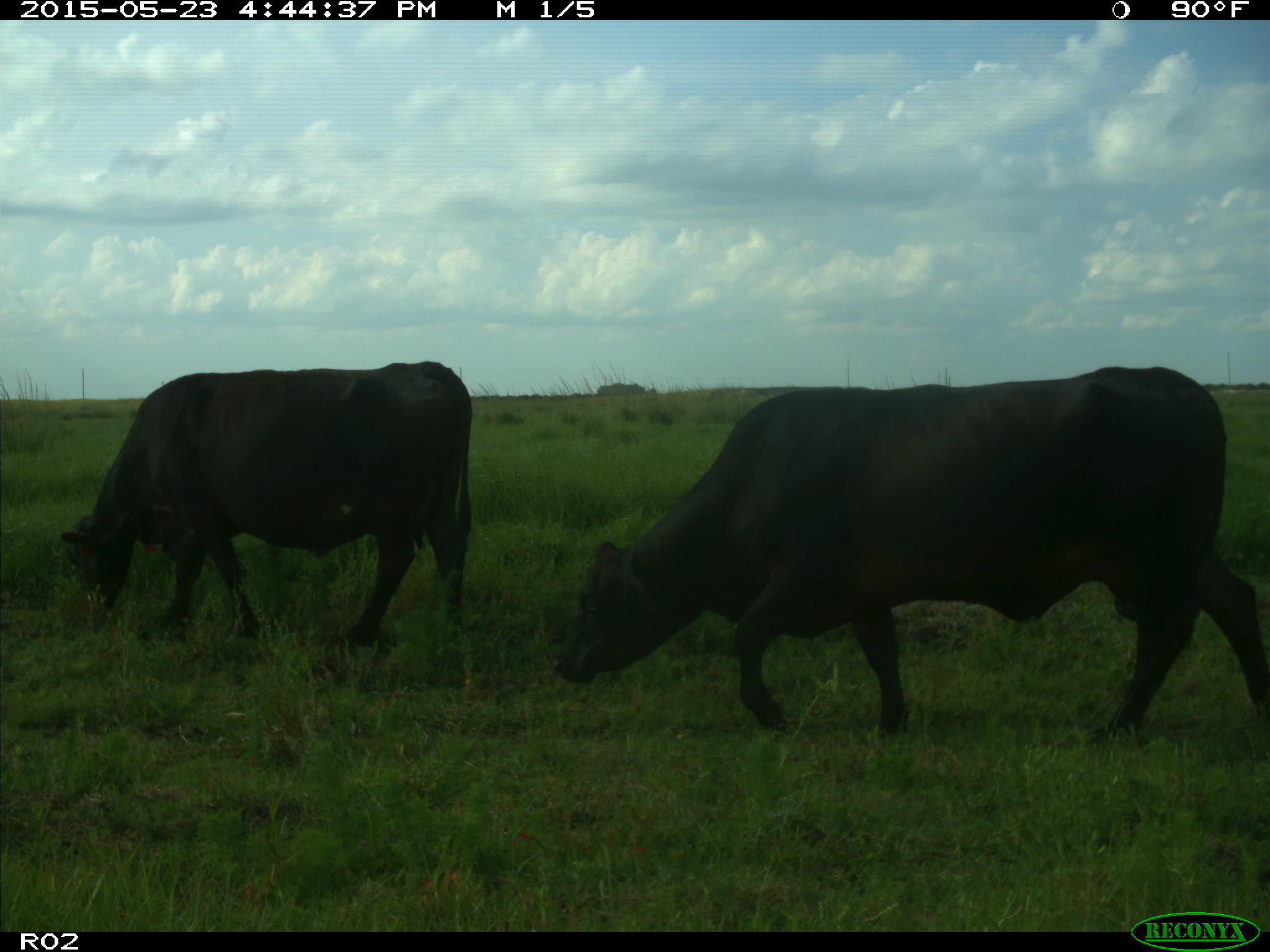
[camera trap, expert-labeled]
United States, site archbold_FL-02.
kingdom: Animalia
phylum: Chordata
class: Mammalia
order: Artiodactyla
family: Bovidae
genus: Bos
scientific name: Bos taurus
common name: domestic cow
Bos taurus (domestic cow).